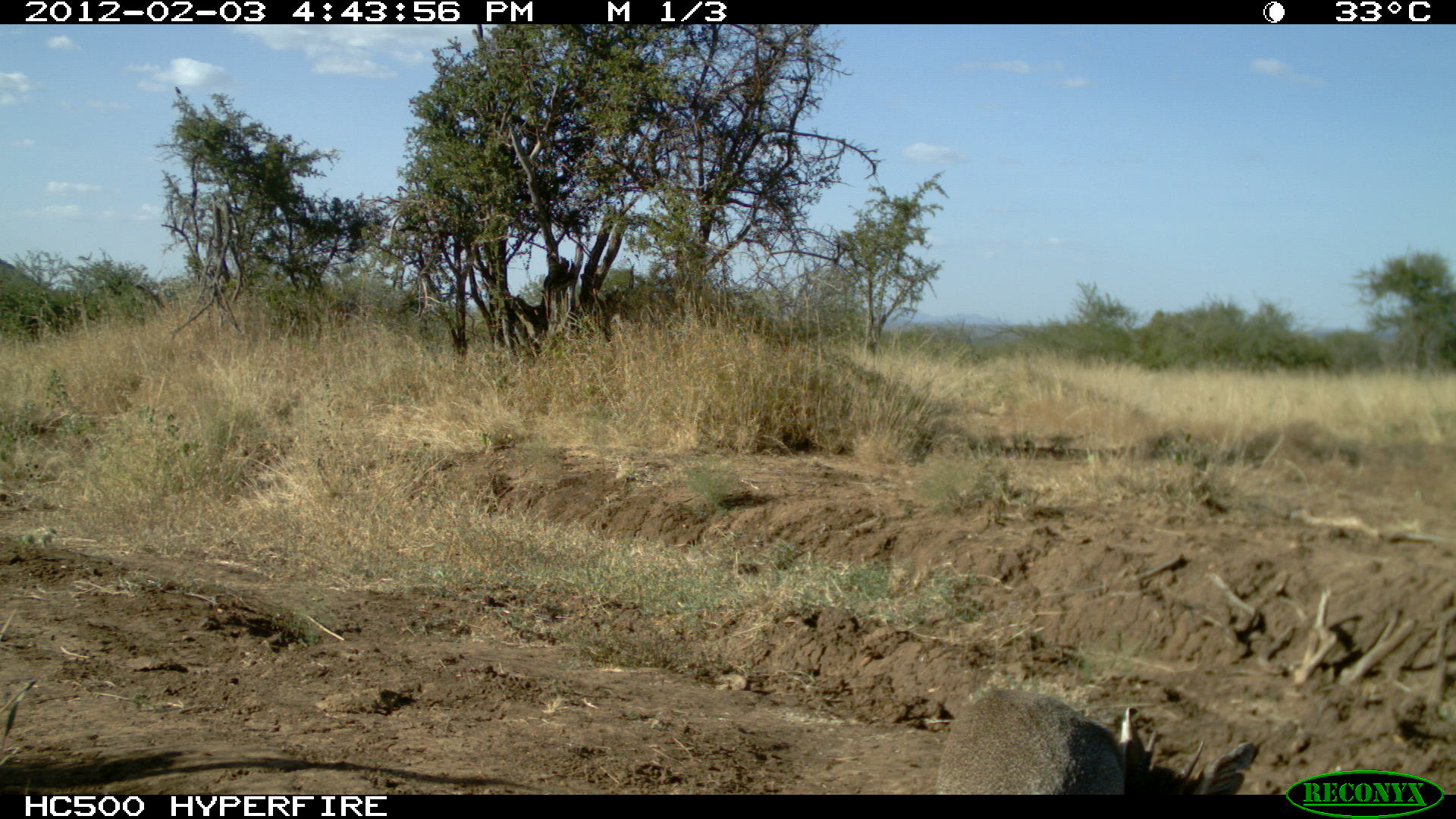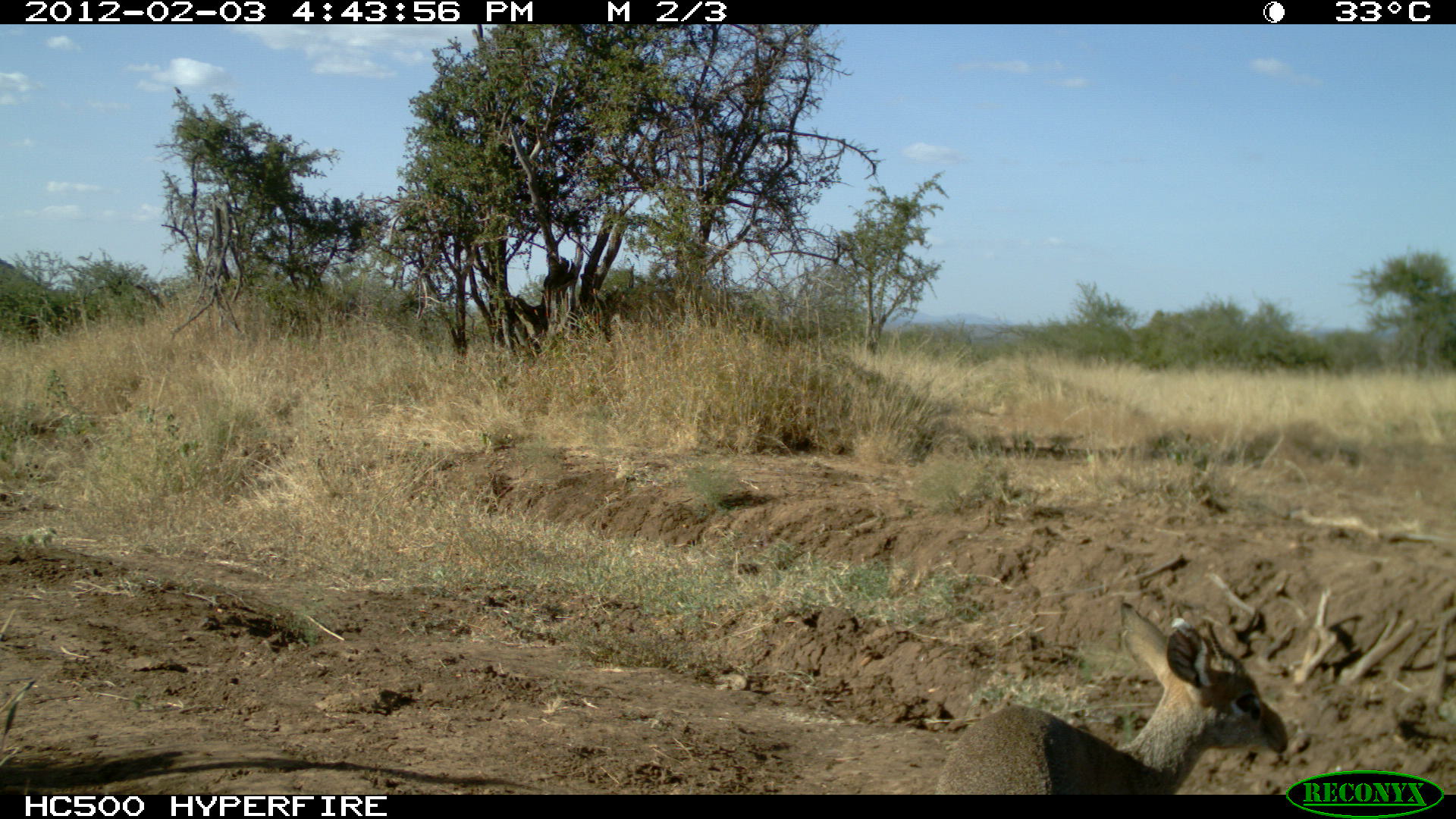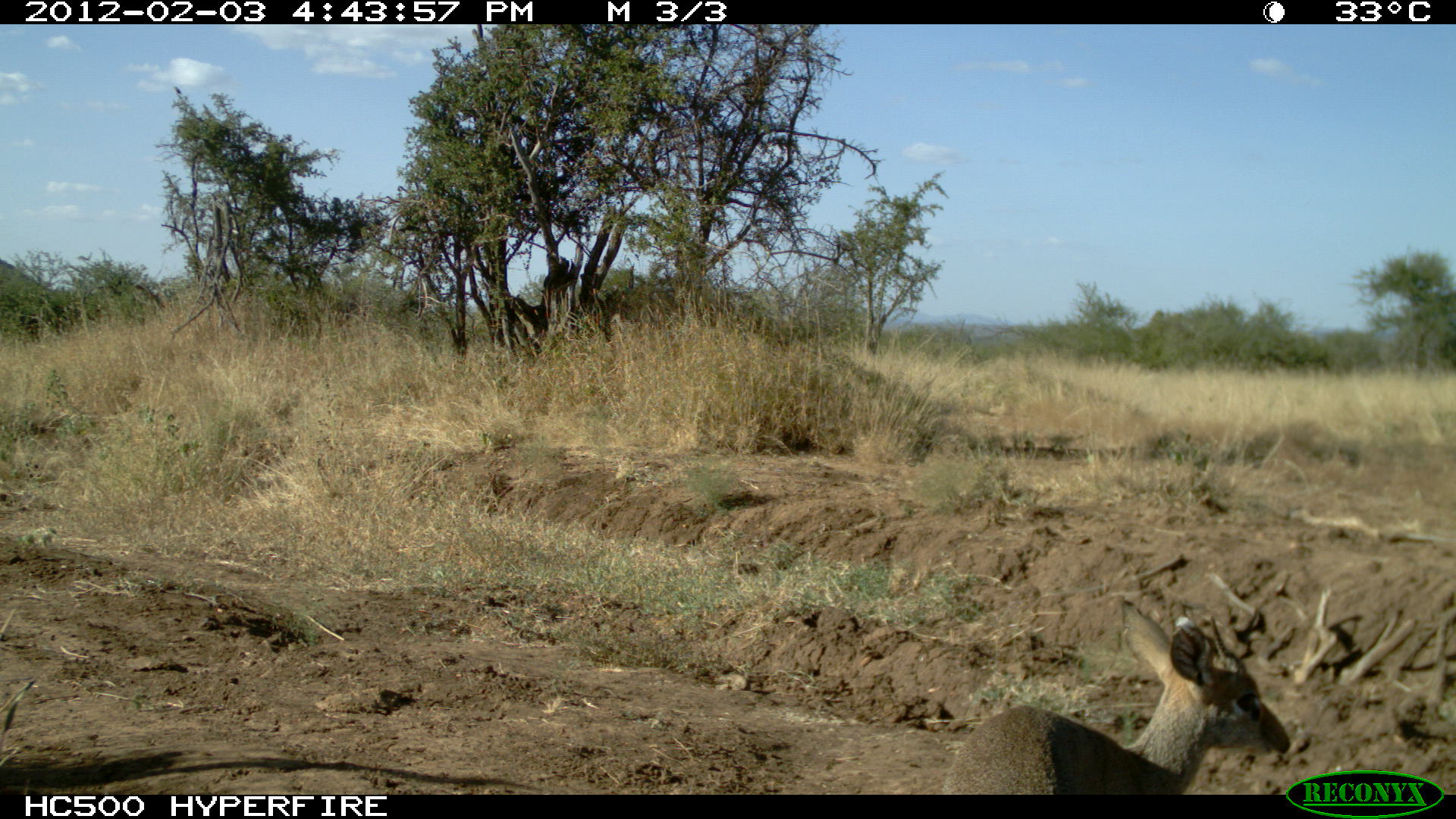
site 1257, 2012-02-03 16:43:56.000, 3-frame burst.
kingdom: Animalia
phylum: Chordata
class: Mammalia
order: Artiodactyla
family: Bovidae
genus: Madoqua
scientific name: Madoqua guentheri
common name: günther's dik-dik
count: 1